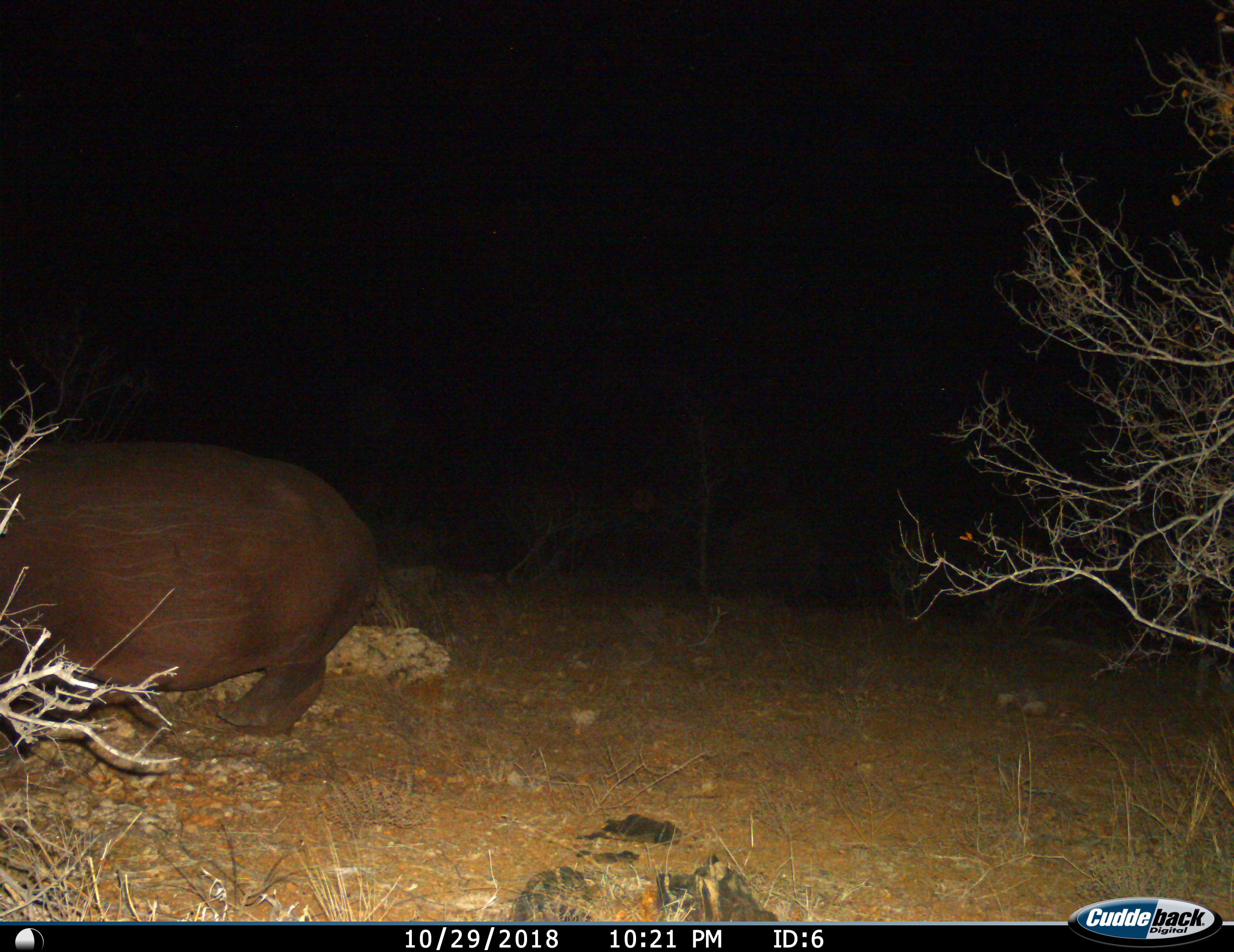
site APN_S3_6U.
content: unidentified animal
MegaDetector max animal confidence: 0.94